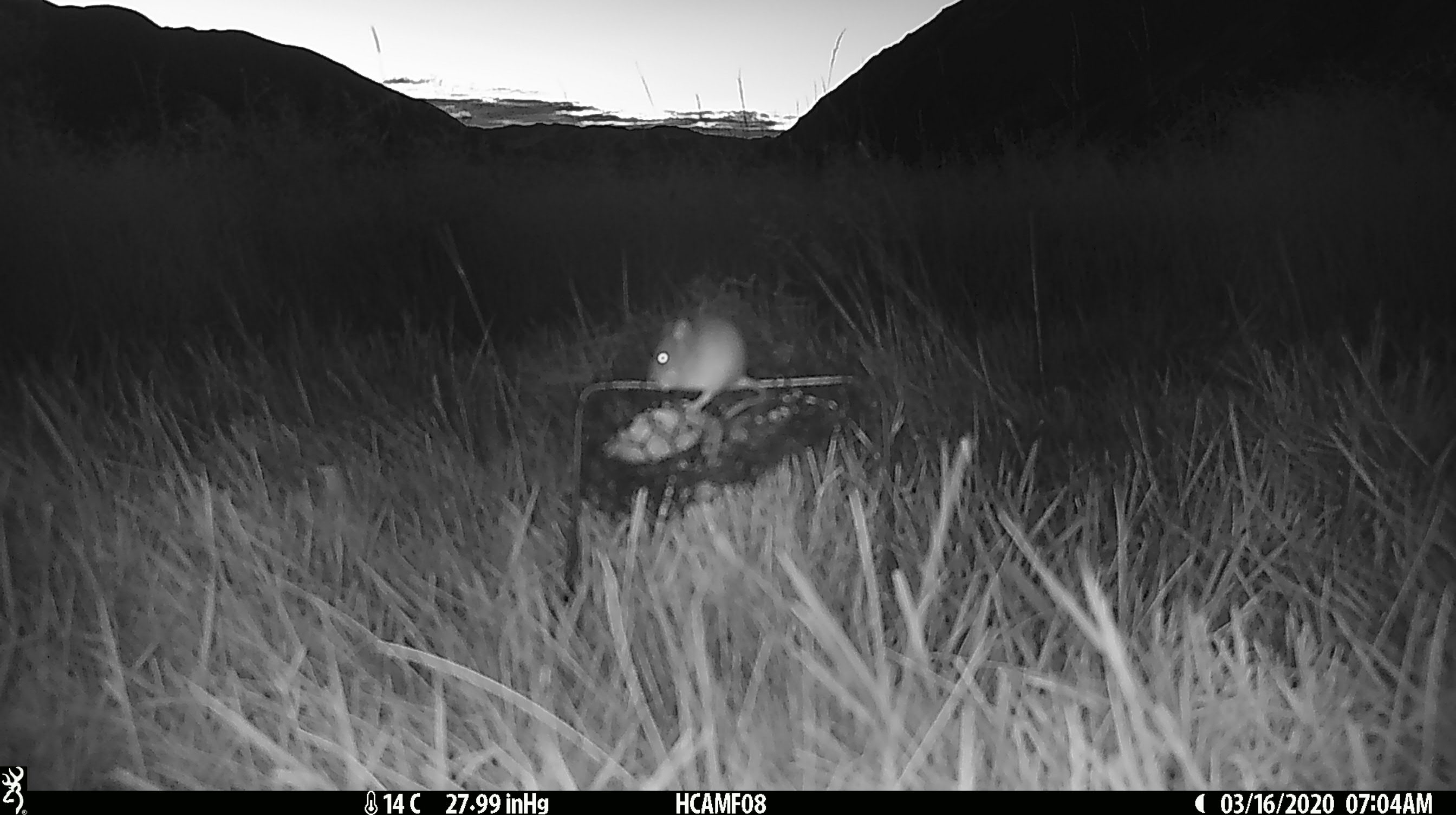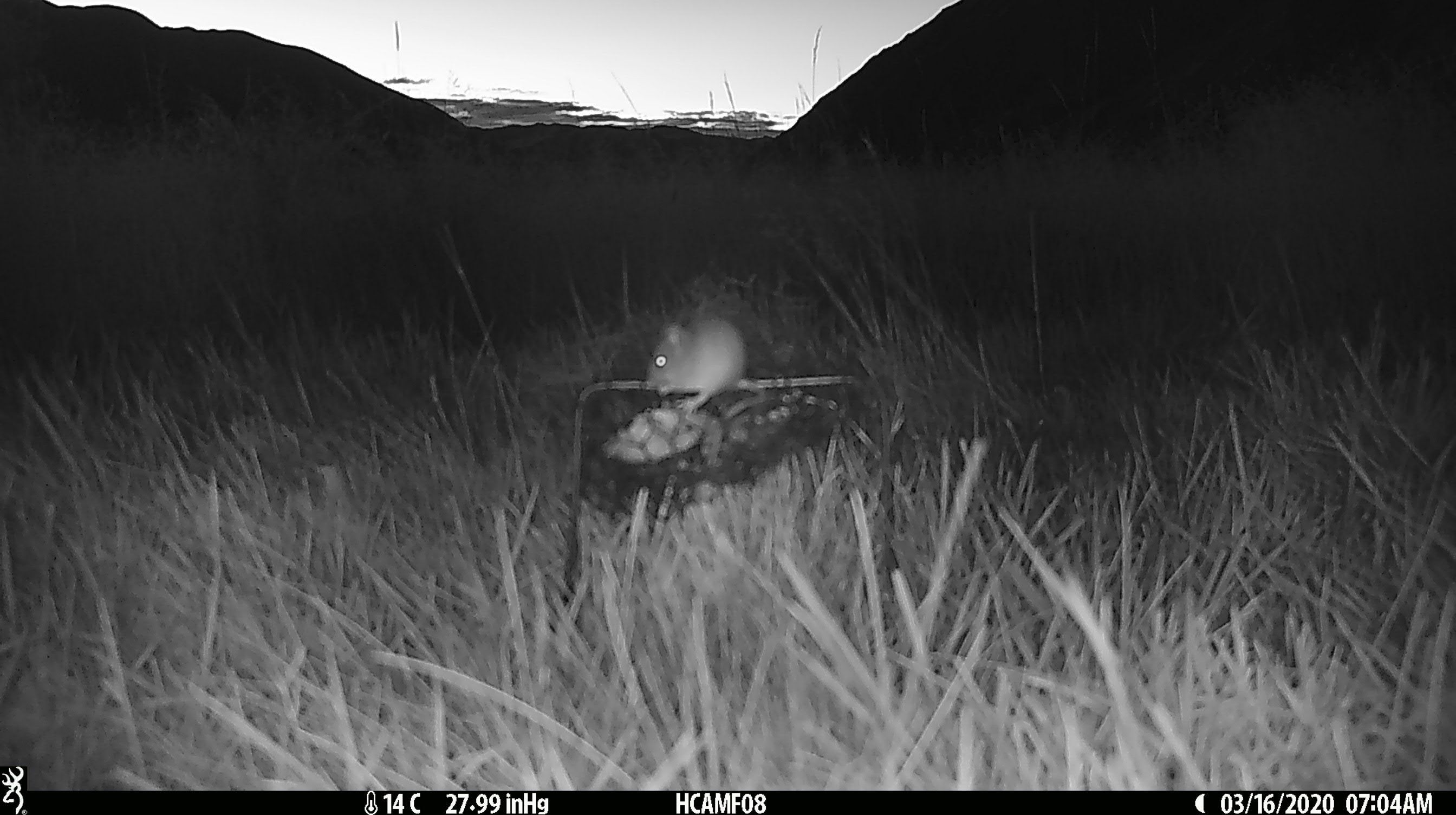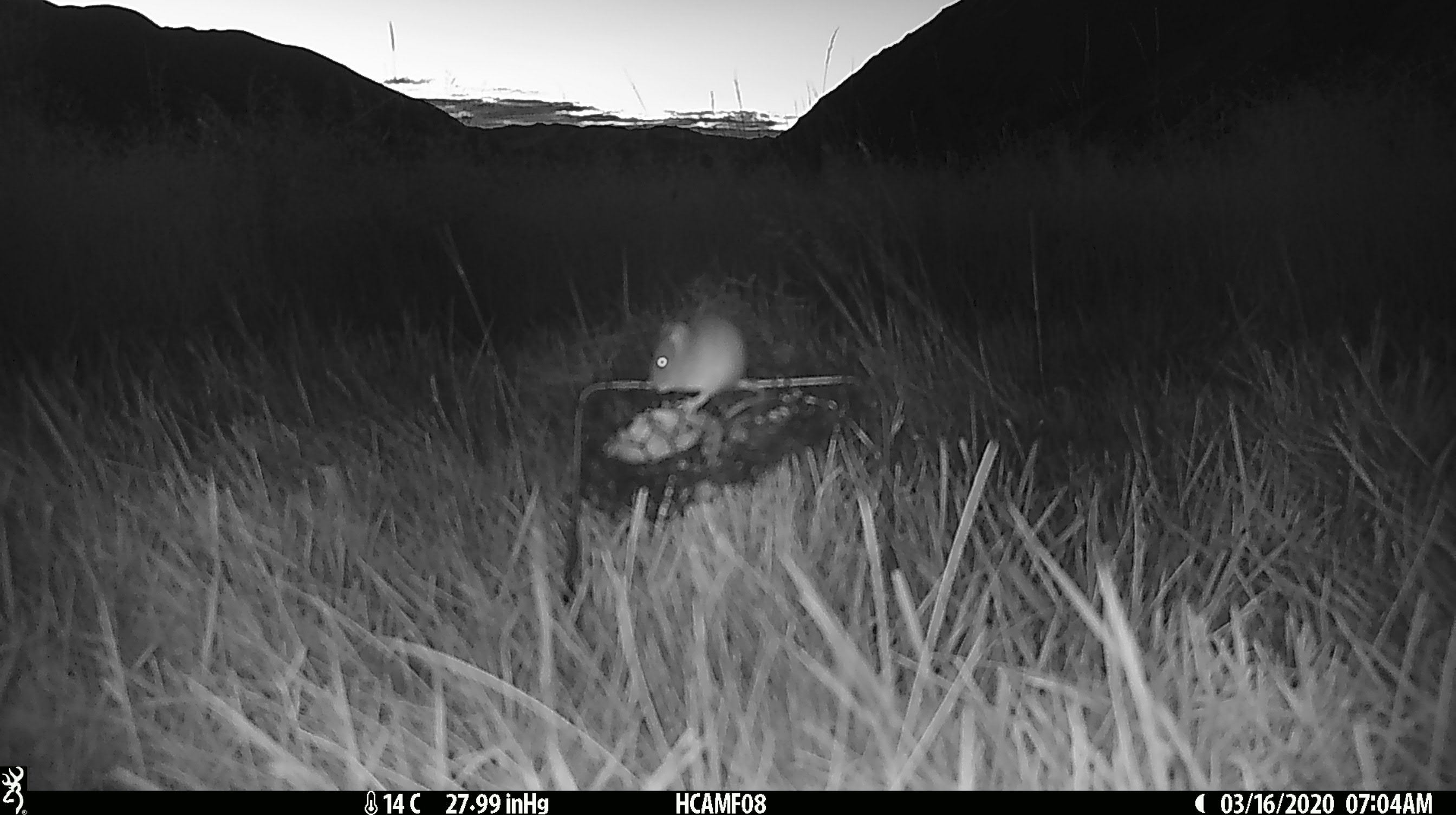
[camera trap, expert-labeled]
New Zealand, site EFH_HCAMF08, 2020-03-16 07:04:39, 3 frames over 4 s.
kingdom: Animalia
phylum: Chordata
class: Mammalia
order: Rodentia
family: Muridae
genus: Mus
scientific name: Mus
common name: mouse